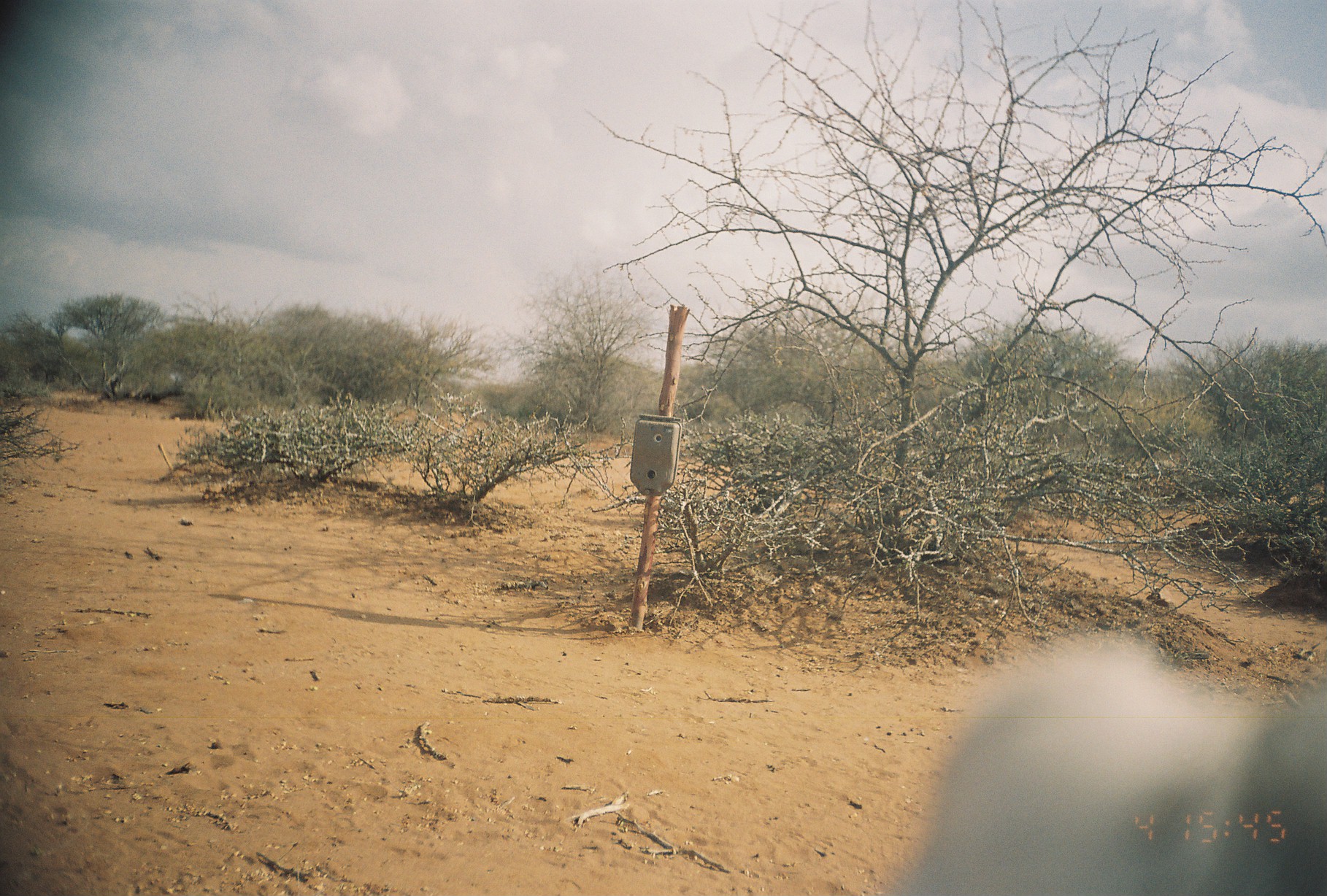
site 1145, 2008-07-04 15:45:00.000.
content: unidentified animal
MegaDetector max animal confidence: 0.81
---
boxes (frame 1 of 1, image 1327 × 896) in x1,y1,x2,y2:
unknown: 890,635,1326,894